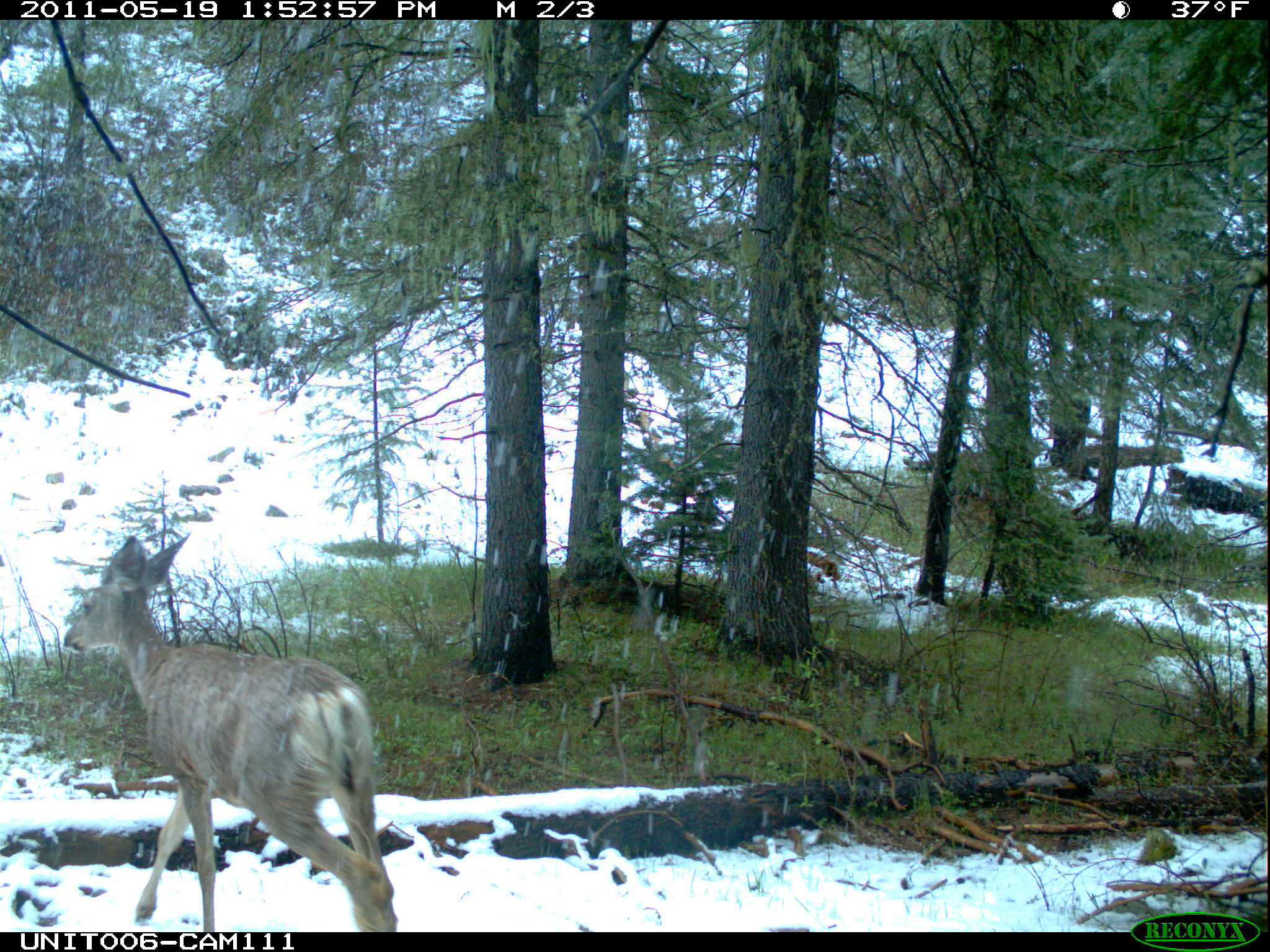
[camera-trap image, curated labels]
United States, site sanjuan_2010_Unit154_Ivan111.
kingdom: Animalia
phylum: Chordata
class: Mammalia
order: Artiodactyla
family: Cervidae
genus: Odocoileus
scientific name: Odocoileus hemionus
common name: mule deer